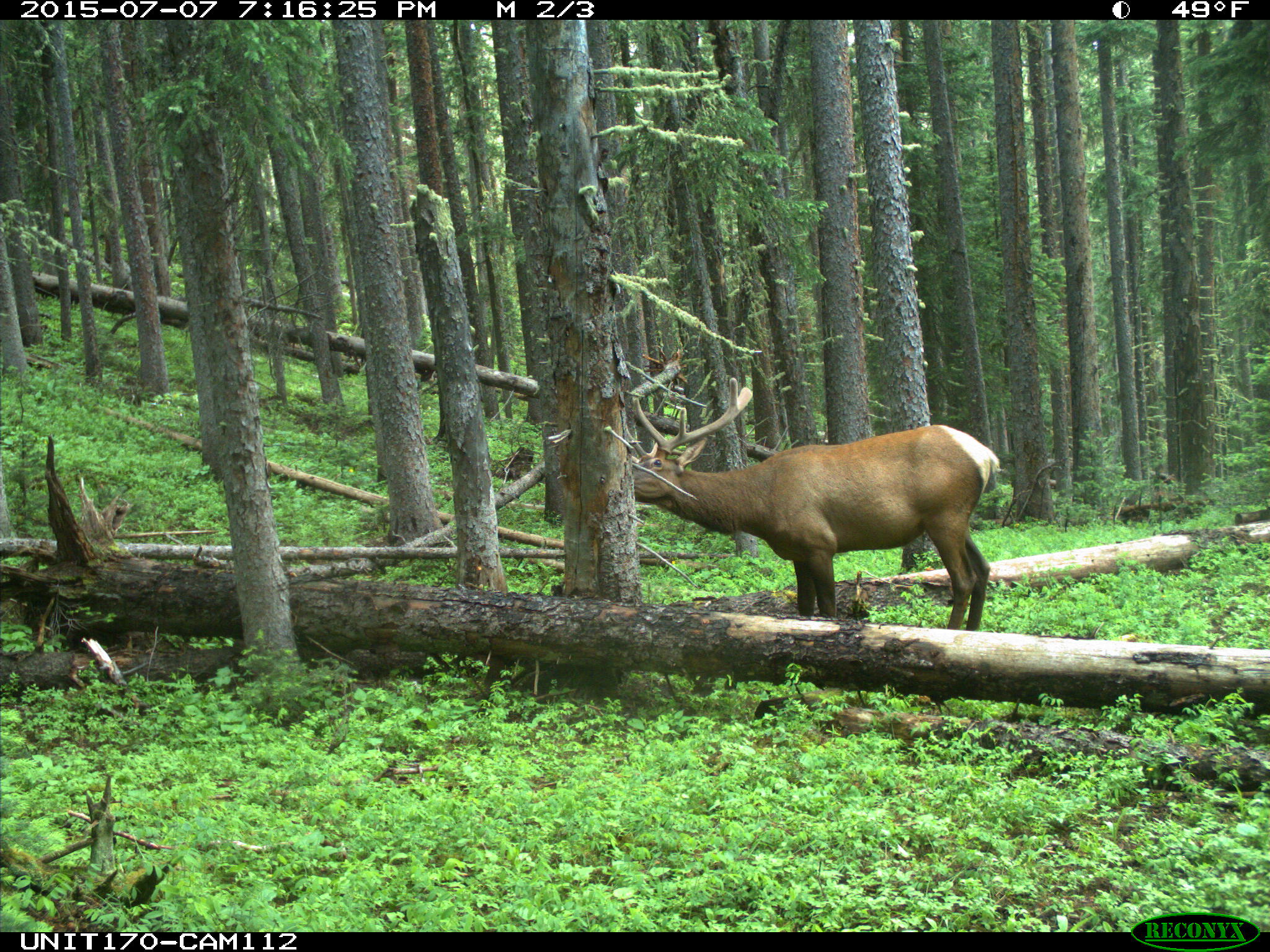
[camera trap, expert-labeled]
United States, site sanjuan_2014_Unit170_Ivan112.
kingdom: Animalia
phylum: Chordata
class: Mammalia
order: Artiodactyla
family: Cervidae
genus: Cervus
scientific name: Cervus elaphus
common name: red deer